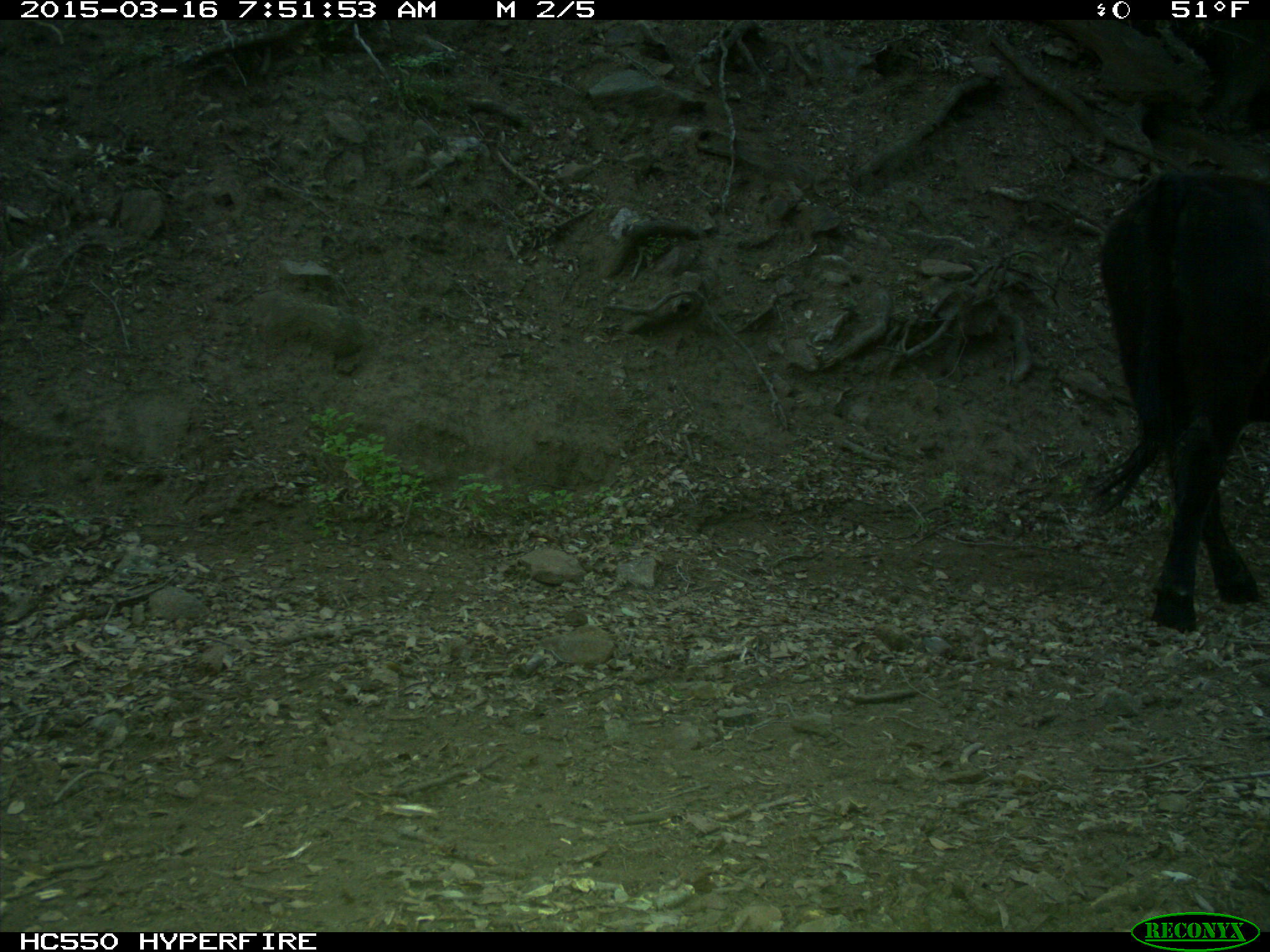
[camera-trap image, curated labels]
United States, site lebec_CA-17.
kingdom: Animalia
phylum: Chordata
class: Mammalia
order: Artiodactyla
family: Bovidae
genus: Bos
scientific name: Bos taurus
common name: domestic cow